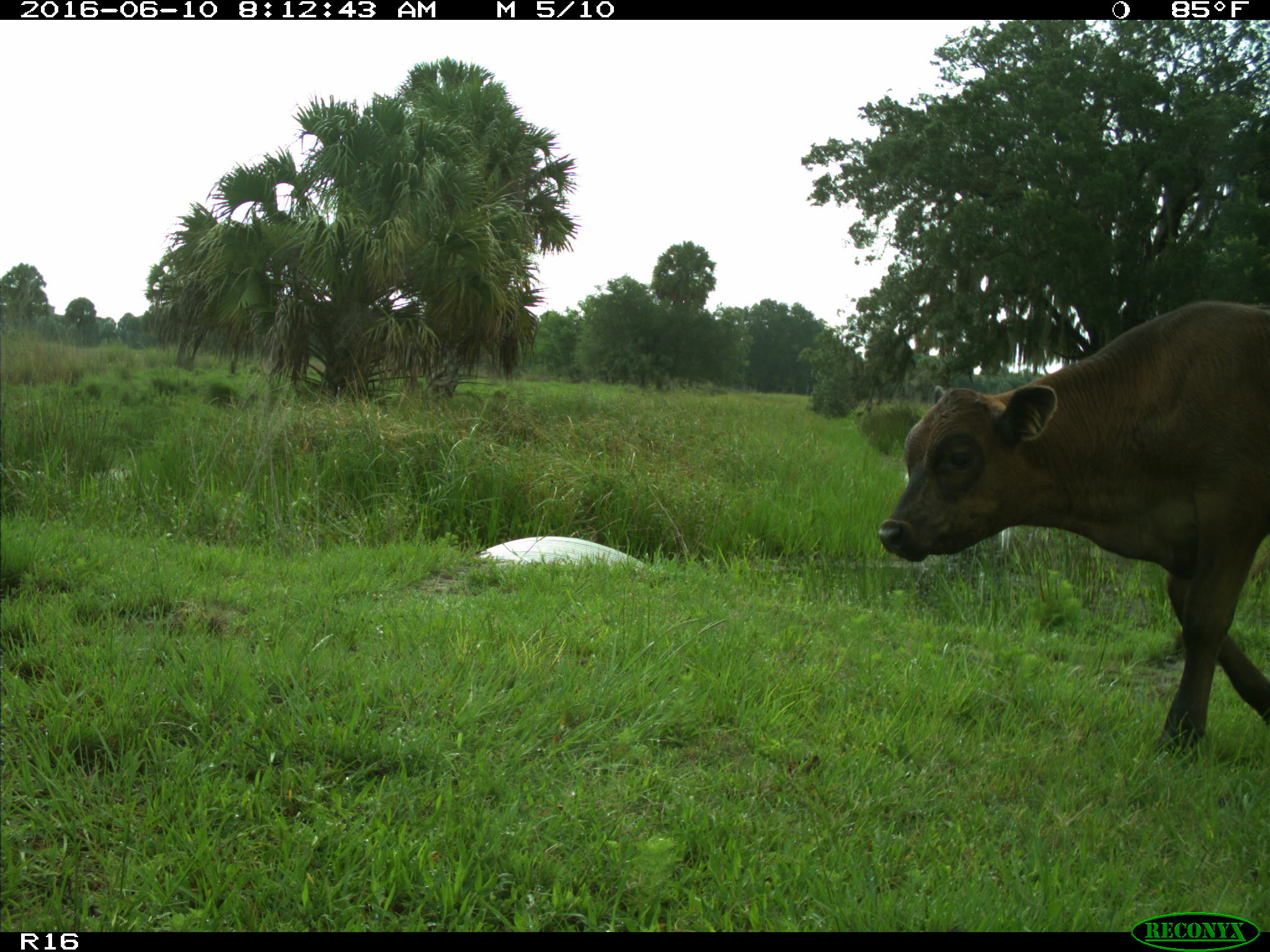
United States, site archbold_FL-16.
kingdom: Animalia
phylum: Chordata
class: Mammalia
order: Artiodactyla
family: Bovidae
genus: Bos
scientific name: Bos taurus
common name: domestic cow